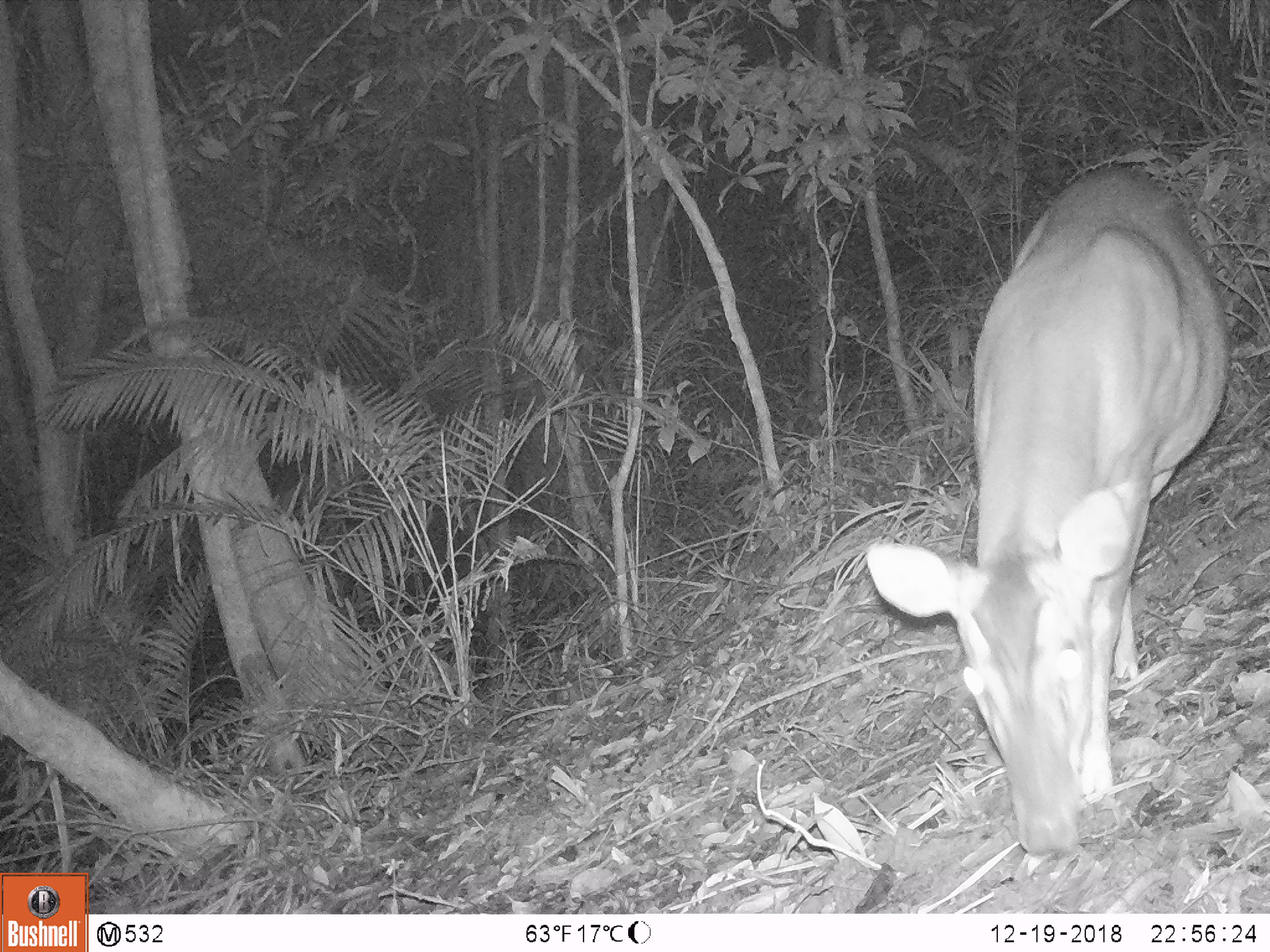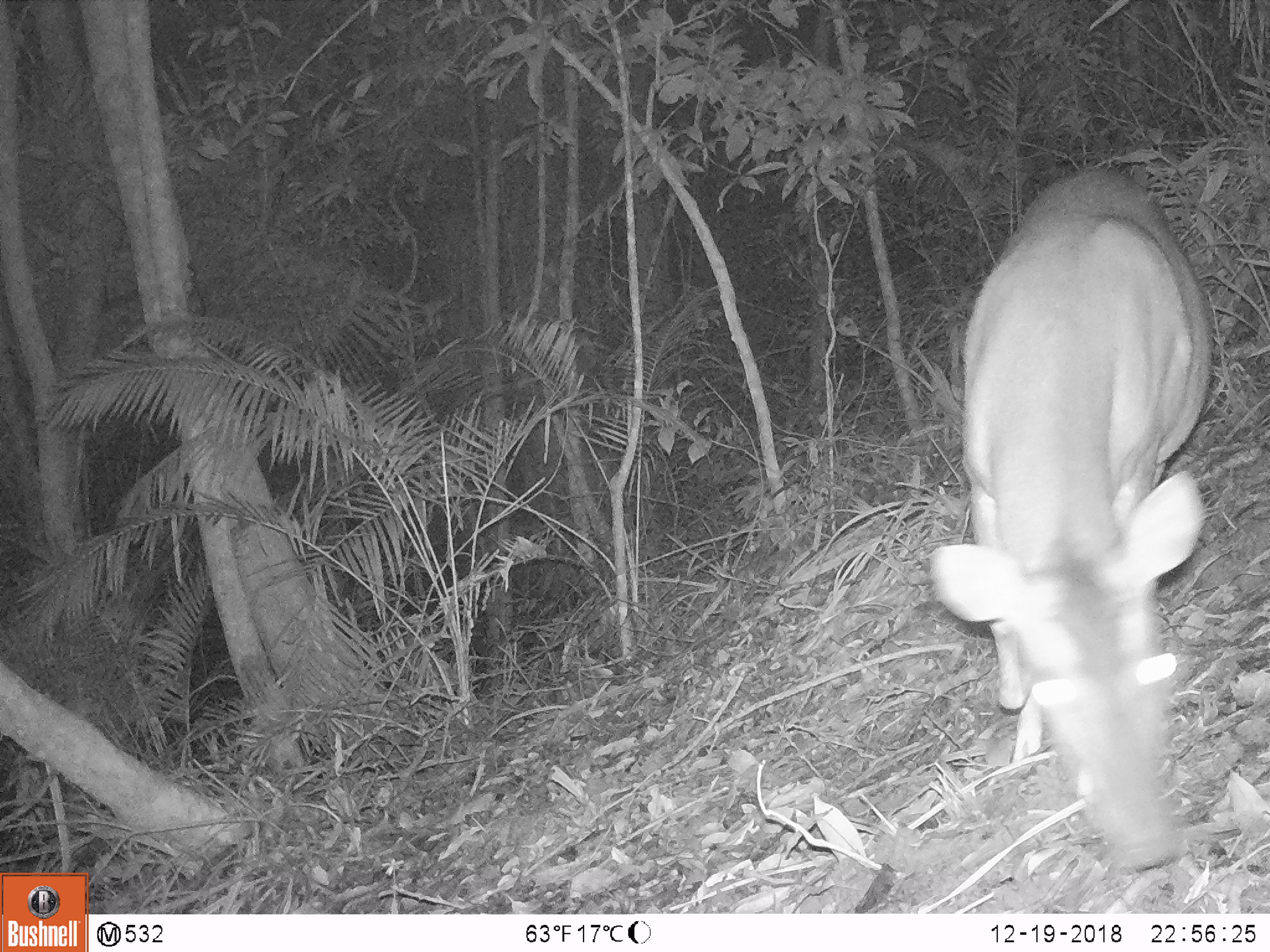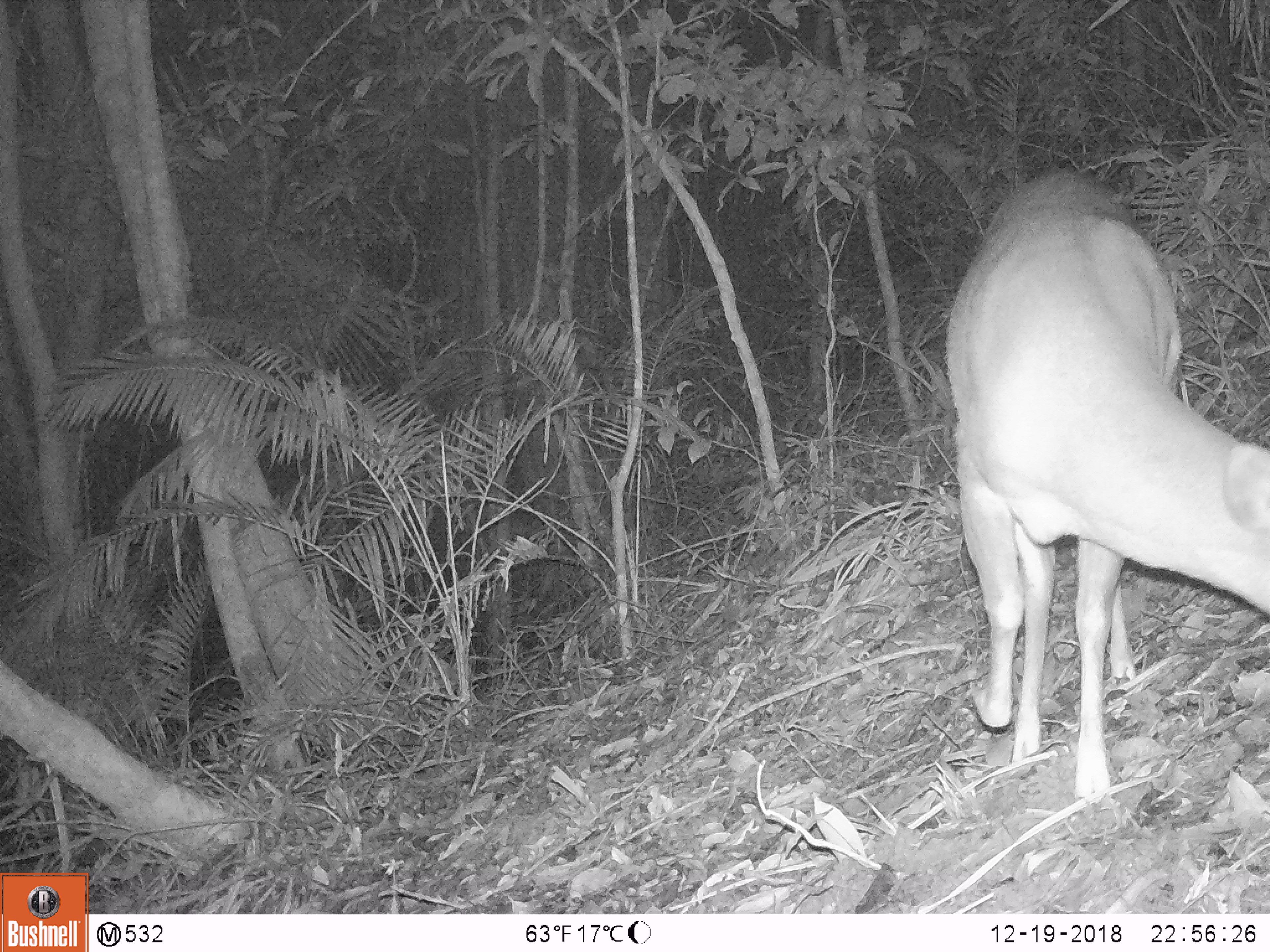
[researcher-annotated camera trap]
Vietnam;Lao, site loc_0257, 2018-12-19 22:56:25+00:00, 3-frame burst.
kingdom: Animalia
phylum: Chordata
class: Mammalia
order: Artiodactyla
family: Cervidae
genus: Muntiacus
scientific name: Muntiacus vuquangensis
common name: large-antlered muntjac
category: large antlered muntjac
Large antlered muntjac (large-antlered muntjac) (Muntiacus vuquangensis). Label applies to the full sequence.